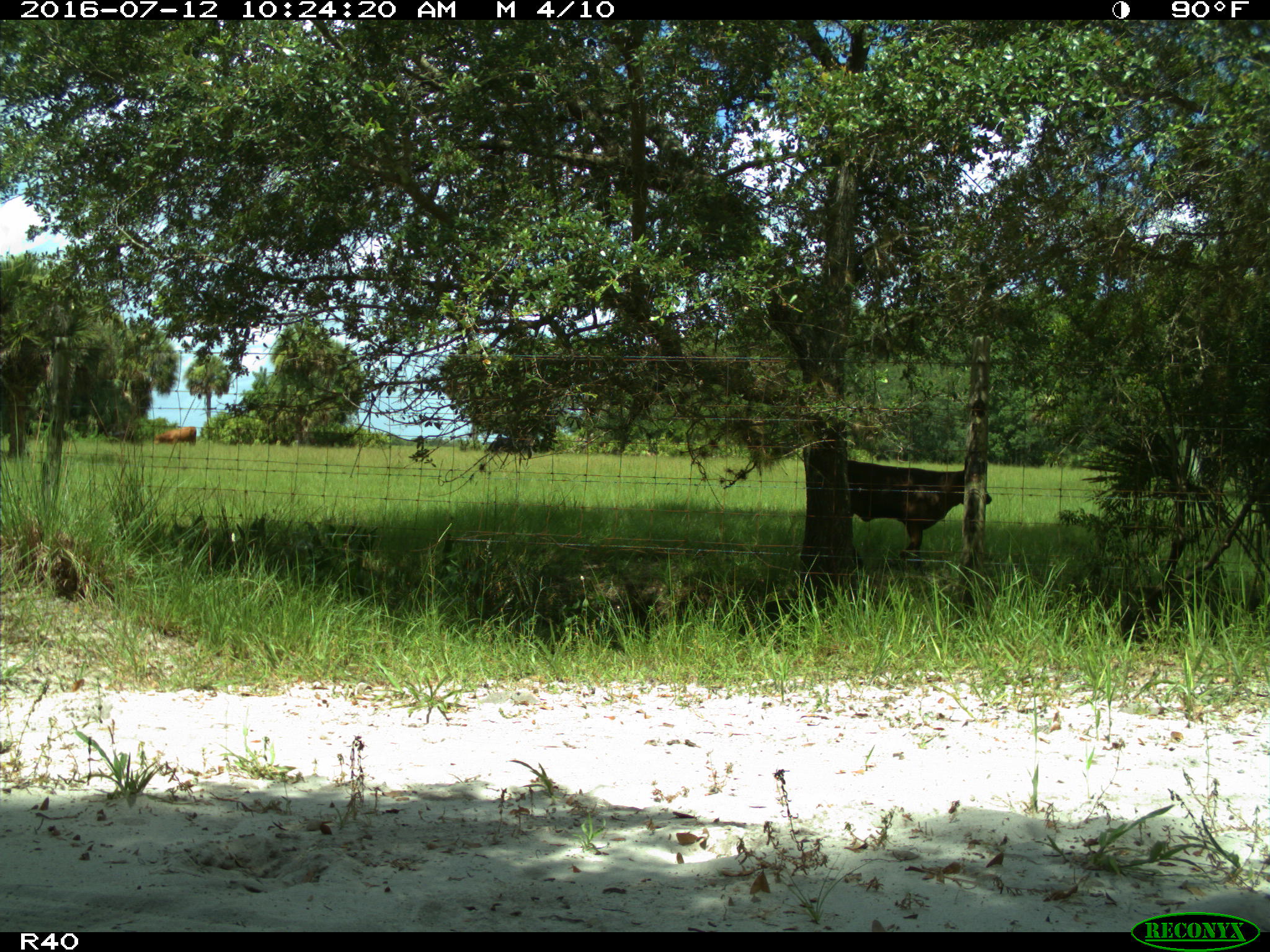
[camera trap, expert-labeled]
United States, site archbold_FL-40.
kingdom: Animalia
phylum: Chordata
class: Mammalia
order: Artiodactyla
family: Bovidae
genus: Bos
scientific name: Bos taurus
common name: domestic cow